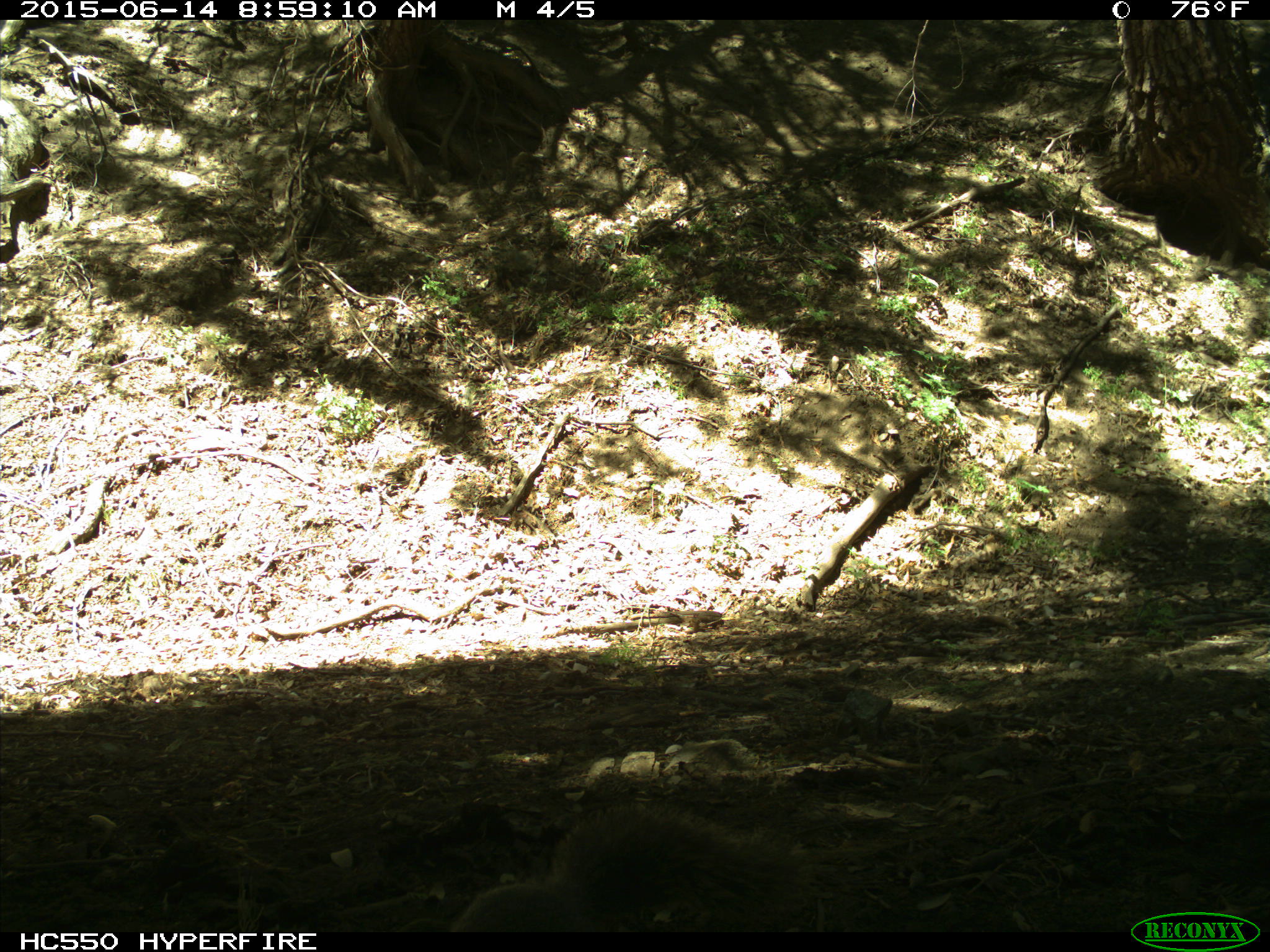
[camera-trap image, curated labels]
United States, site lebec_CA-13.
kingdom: Animalia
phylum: Chordata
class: Mammalia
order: Rodentia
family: Sciuridae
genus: Sciurus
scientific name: Sciurus carolinensis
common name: eastern gray squirrel